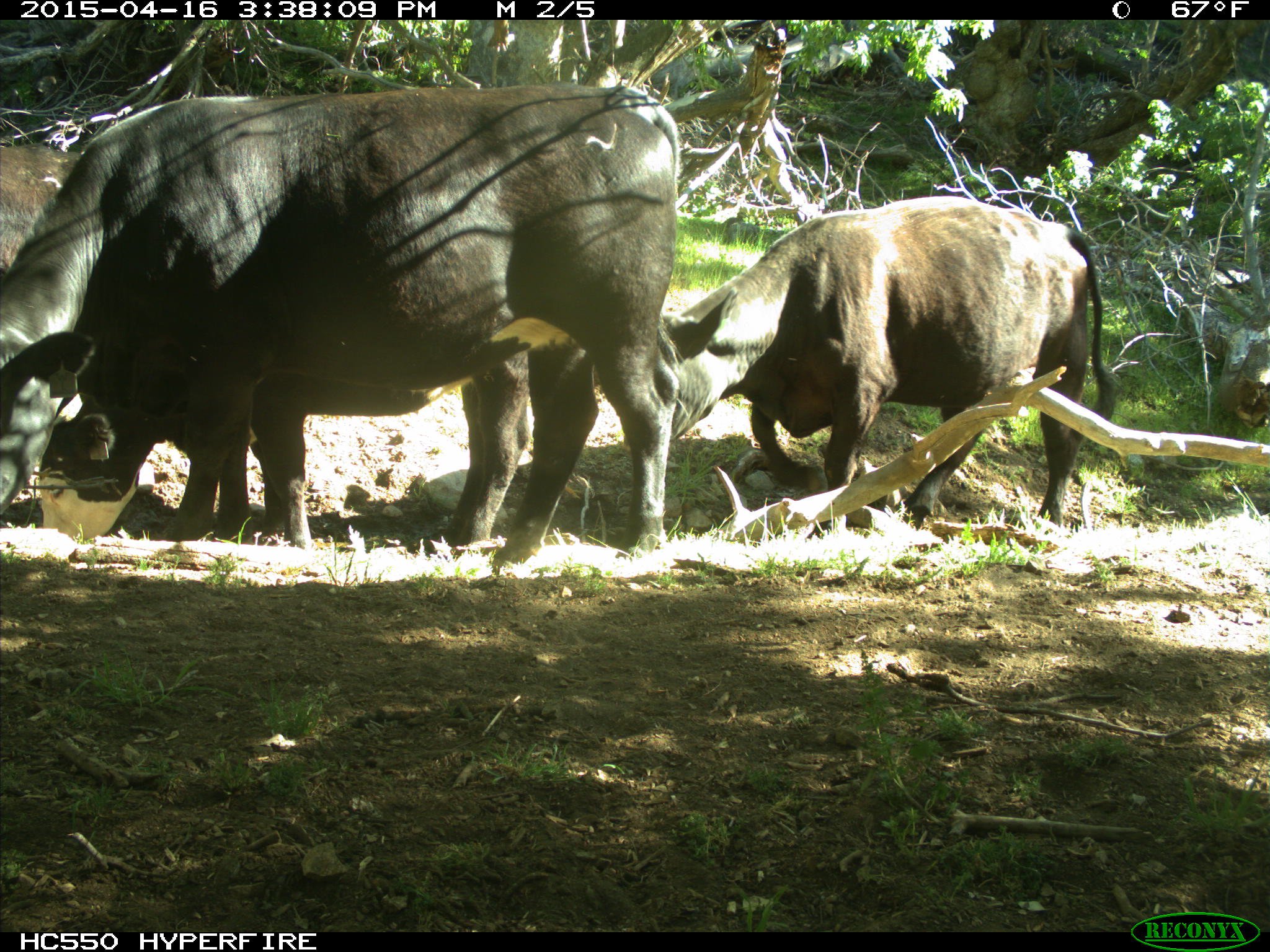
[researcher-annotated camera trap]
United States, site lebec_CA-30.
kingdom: Animalia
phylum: Chordata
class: Mammalia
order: Artiodactyla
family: Bovidae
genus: Bos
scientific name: Bos taurus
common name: domestic cow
Bos taurus (domestic cow).